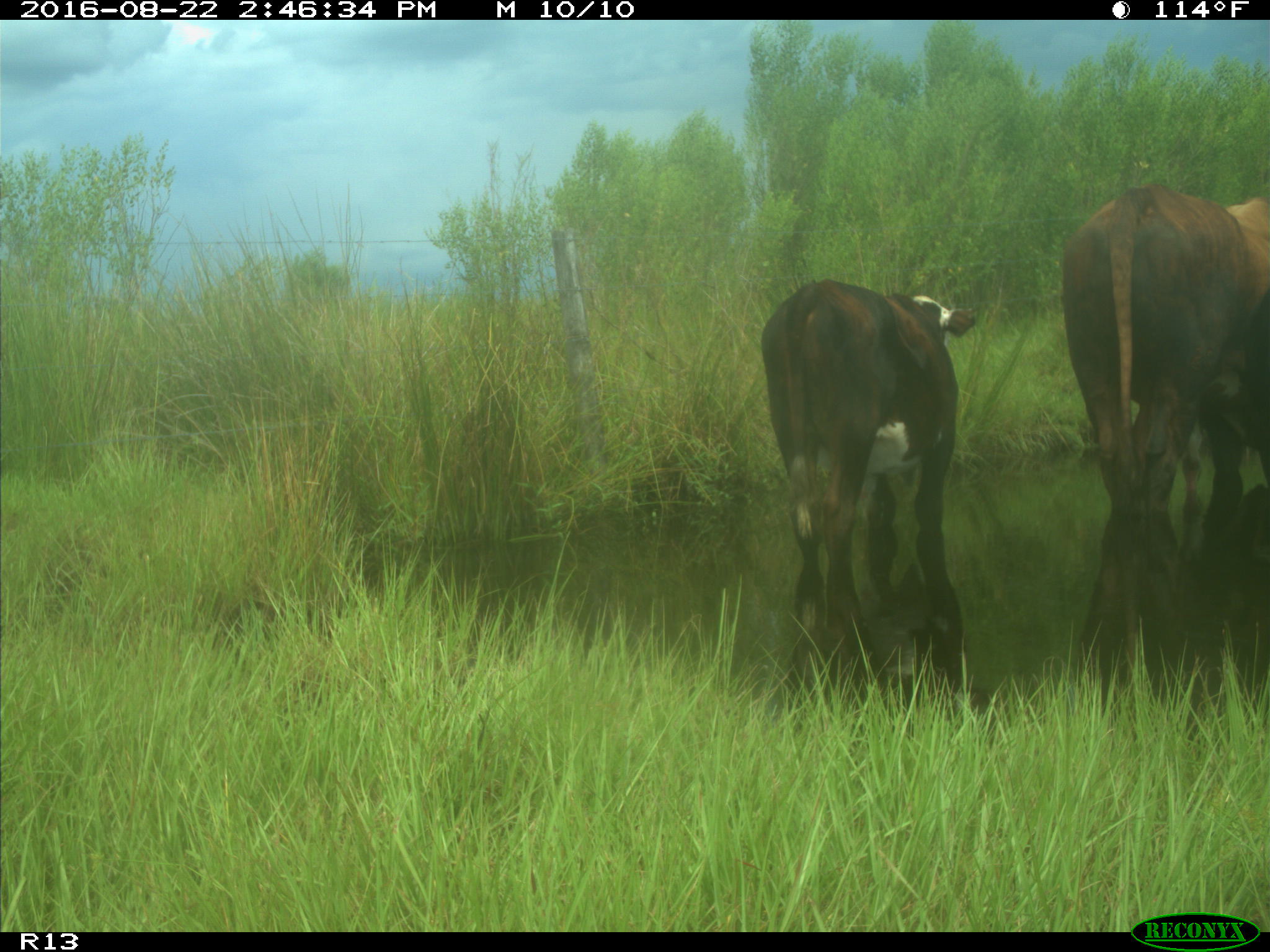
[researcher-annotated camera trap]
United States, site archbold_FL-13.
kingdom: Animalia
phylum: Chordata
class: Mammalia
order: Artiodactyla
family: Bovidae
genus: Bos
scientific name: Bos taurus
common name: domestic cow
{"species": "Bos taurus (domestic cow)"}